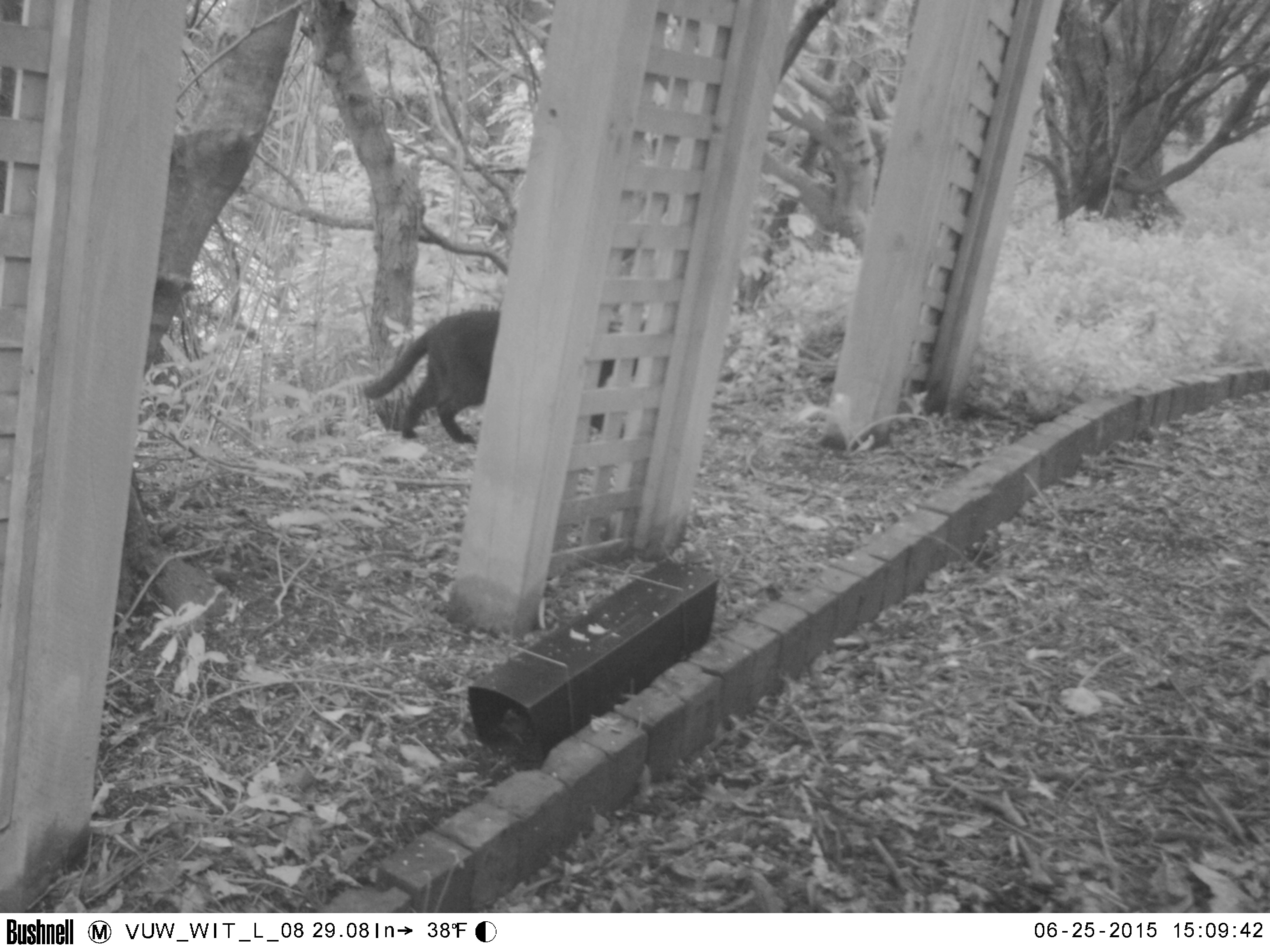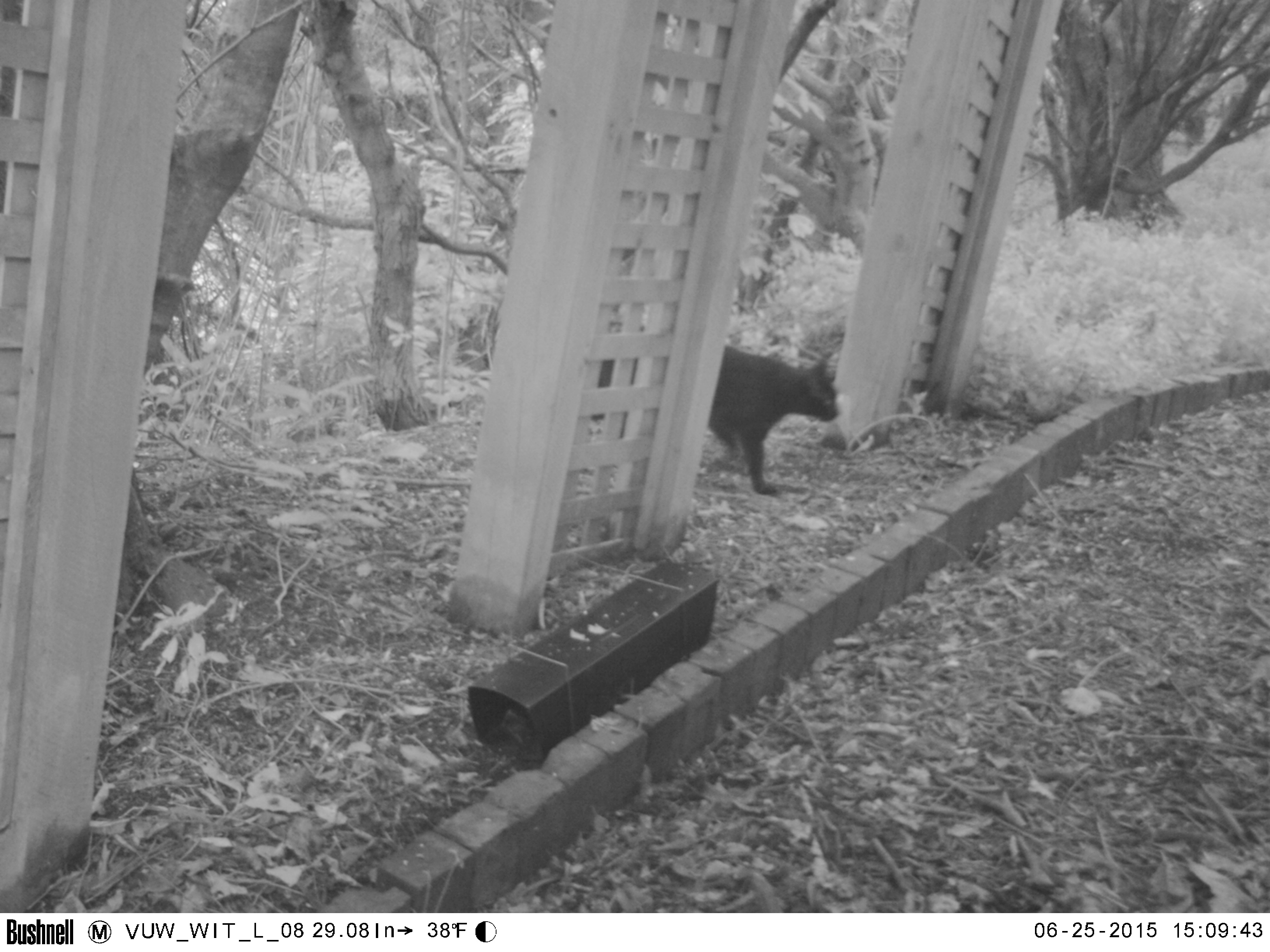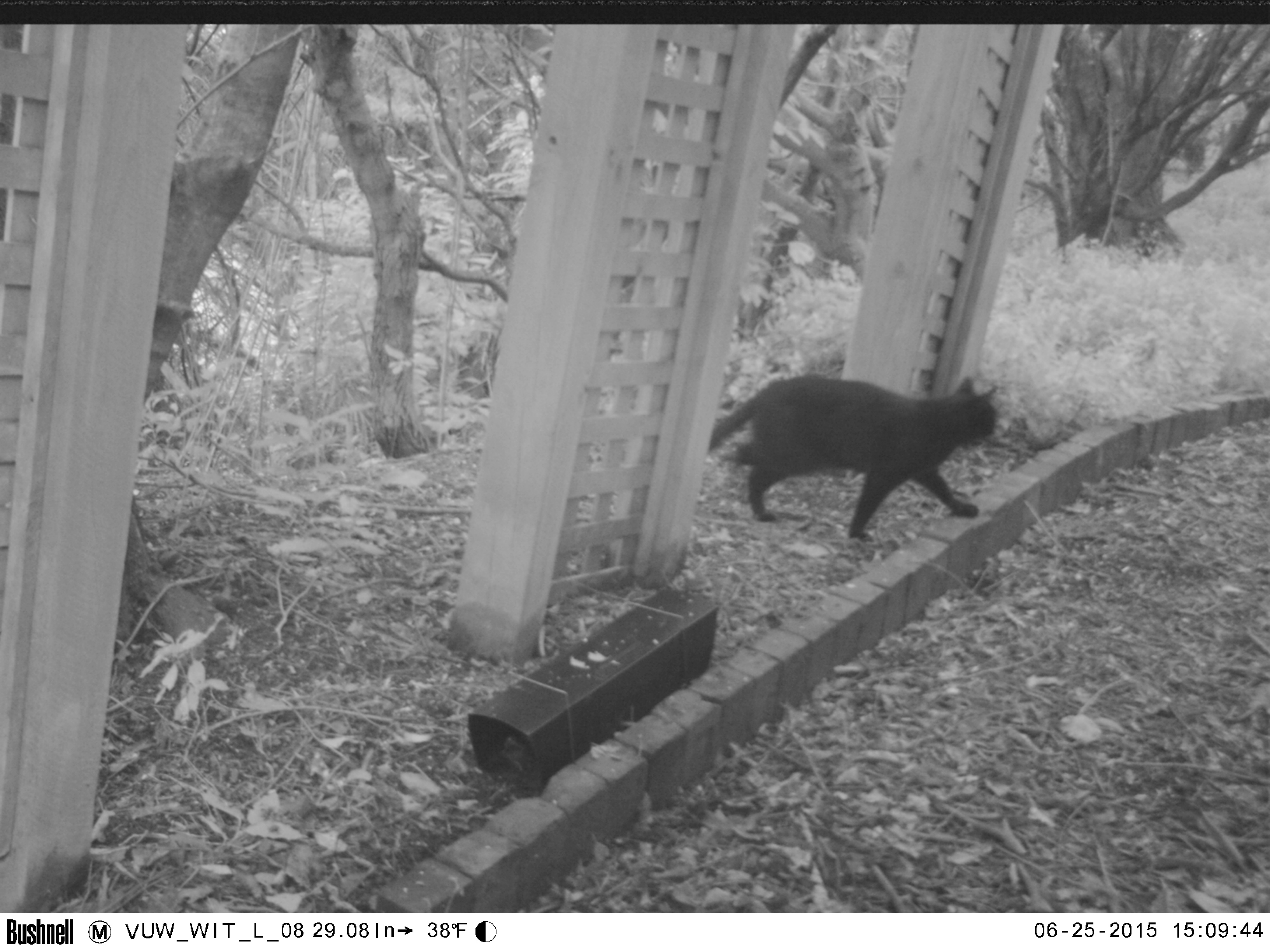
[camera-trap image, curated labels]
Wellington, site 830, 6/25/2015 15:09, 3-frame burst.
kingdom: Animalia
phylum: Chordata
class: Mammalia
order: Carnivora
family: Felidae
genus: Felis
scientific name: Felis catus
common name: cat